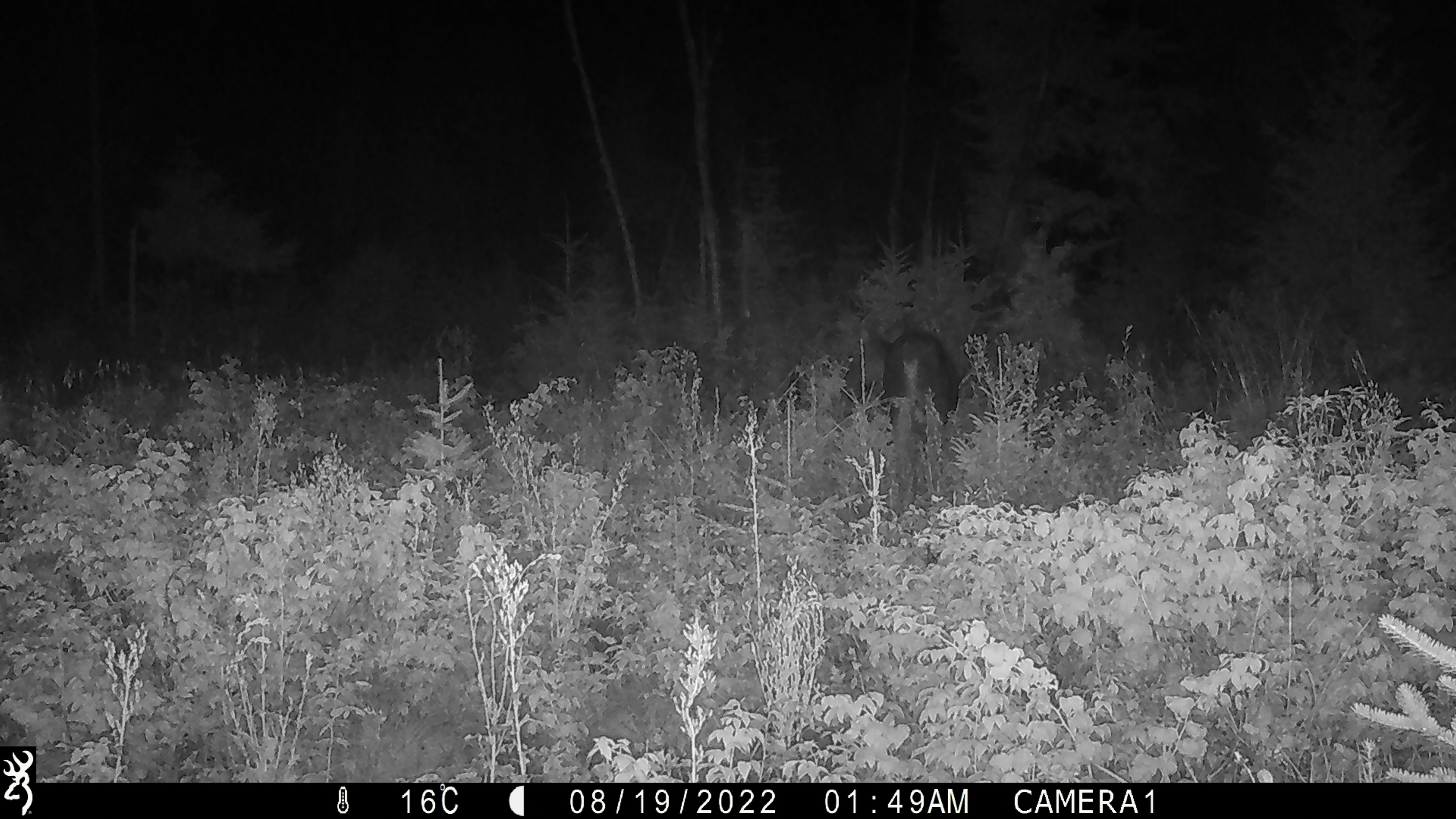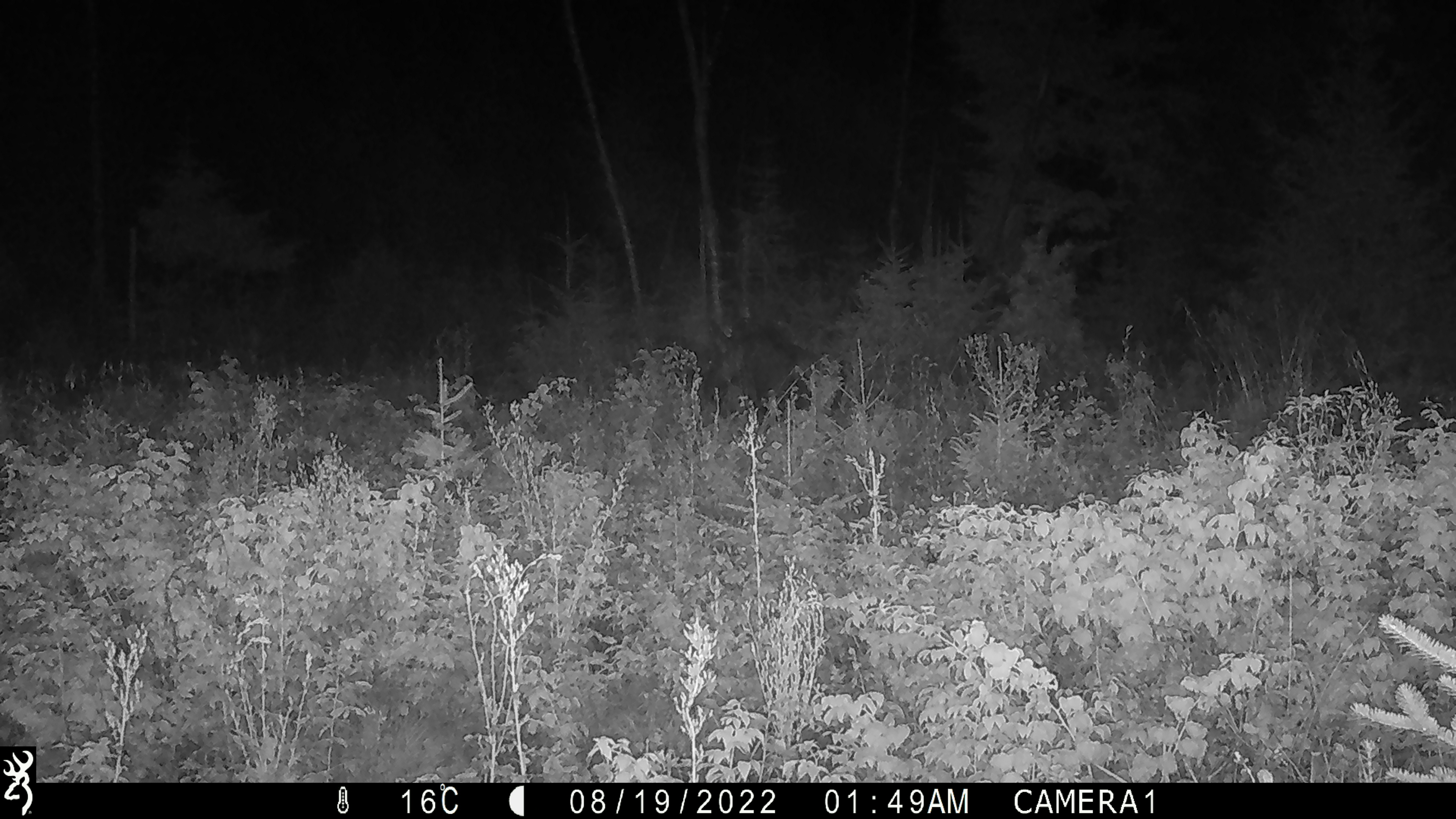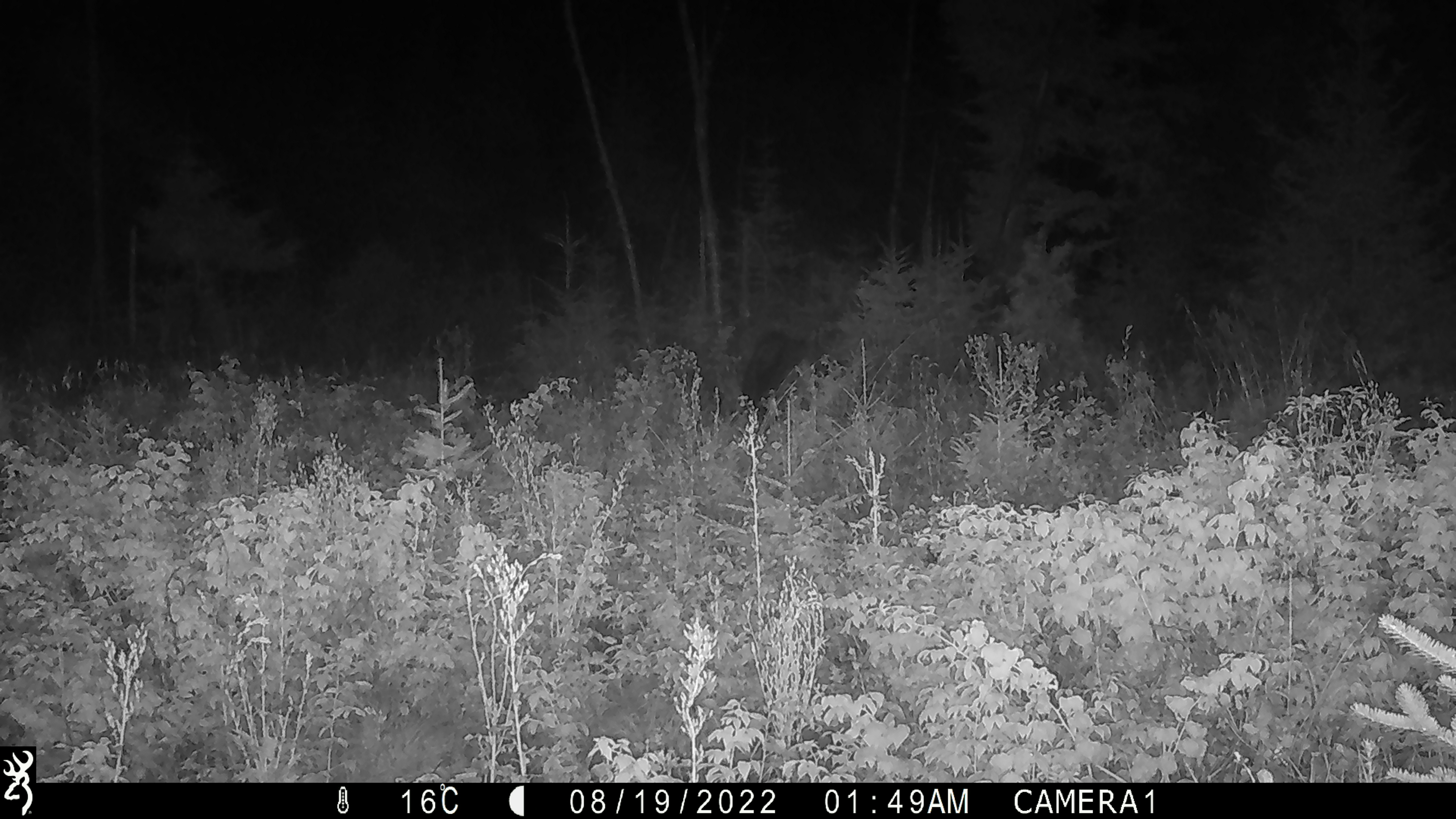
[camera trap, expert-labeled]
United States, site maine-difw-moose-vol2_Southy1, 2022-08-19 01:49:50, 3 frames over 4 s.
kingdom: Animalia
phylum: Chordata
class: Mammalia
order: Artiodactyla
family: Cervidae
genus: Alces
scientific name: Alces alces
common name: moose